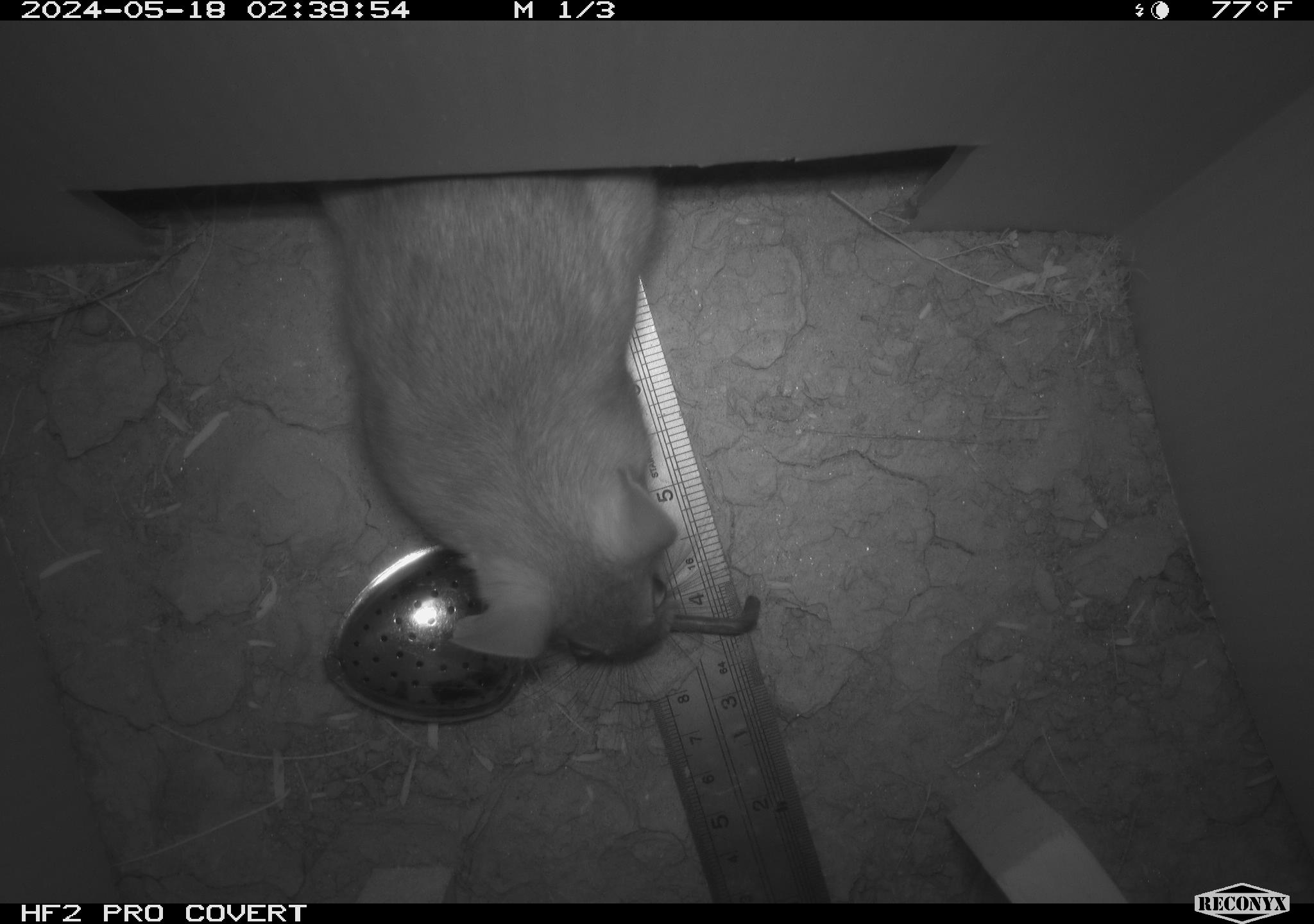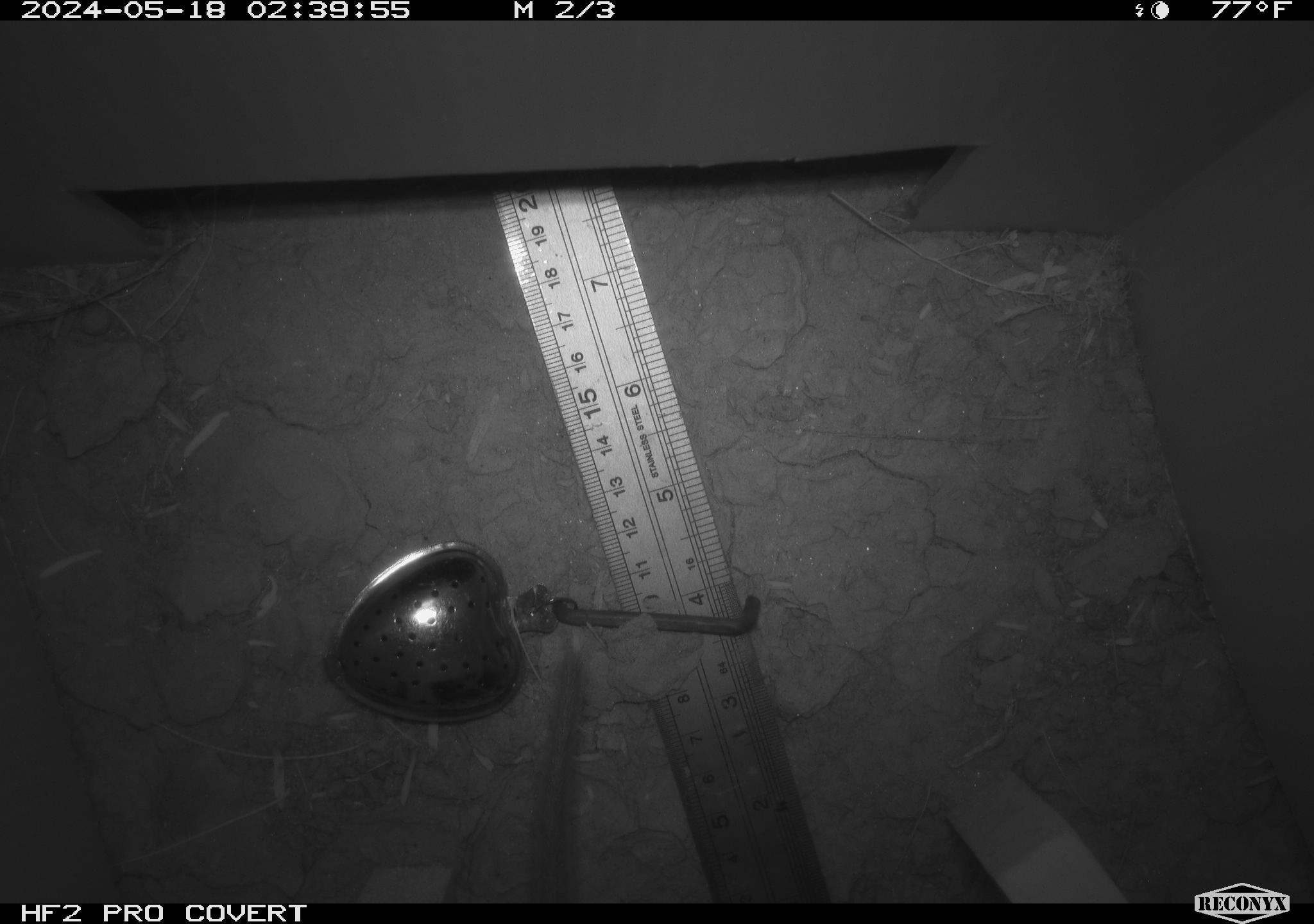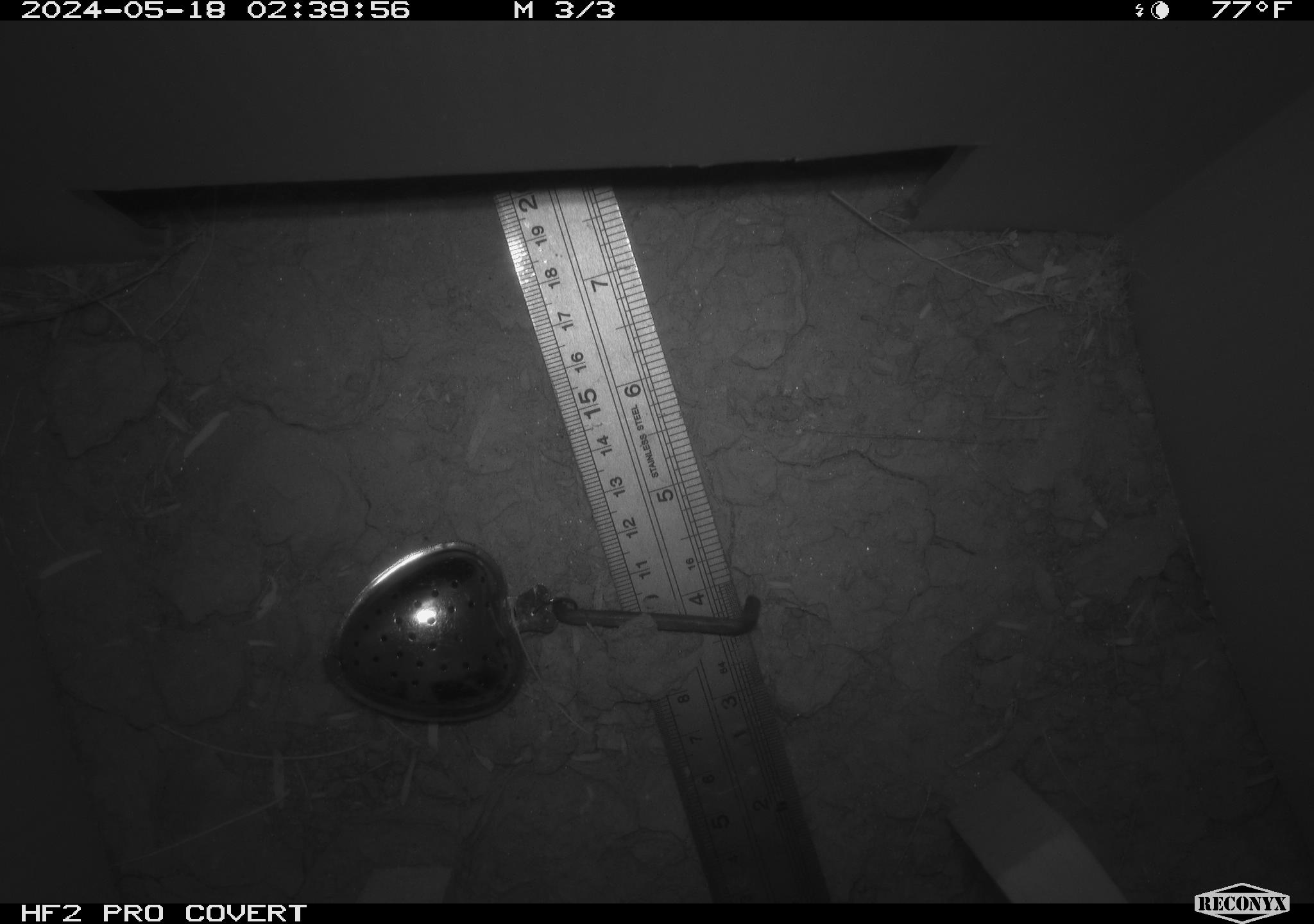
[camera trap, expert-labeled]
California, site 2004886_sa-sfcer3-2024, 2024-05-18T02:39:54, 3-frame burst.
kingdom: Animalia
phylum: Chordata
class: Mammalia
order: Rodentia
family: Cricetidae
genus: Neotoma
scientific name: Neotoma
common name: pack rat or woodrat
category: neotoma species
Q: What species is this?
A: Neotoma species (pack rat or woodrat) (Neotoma).